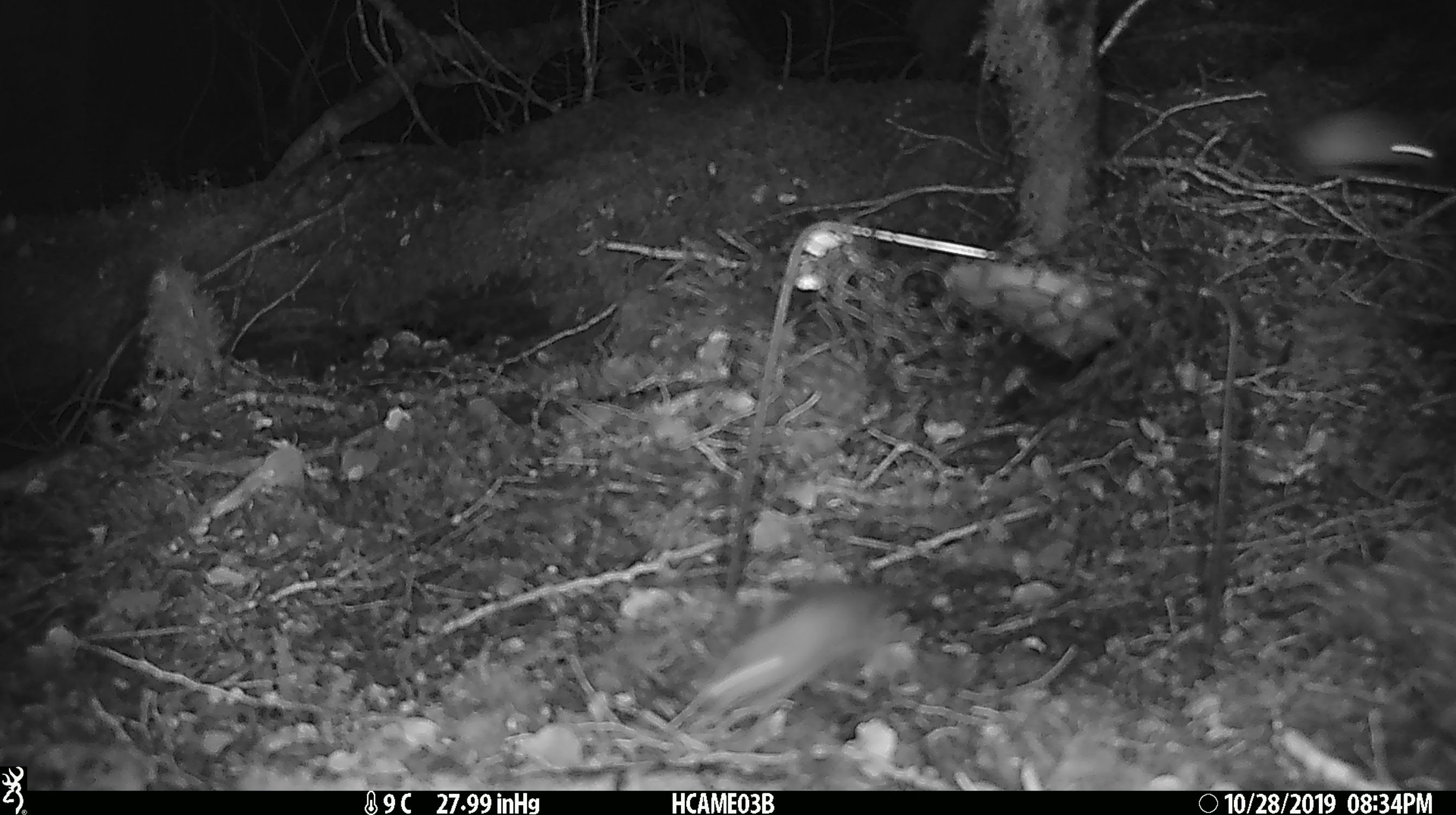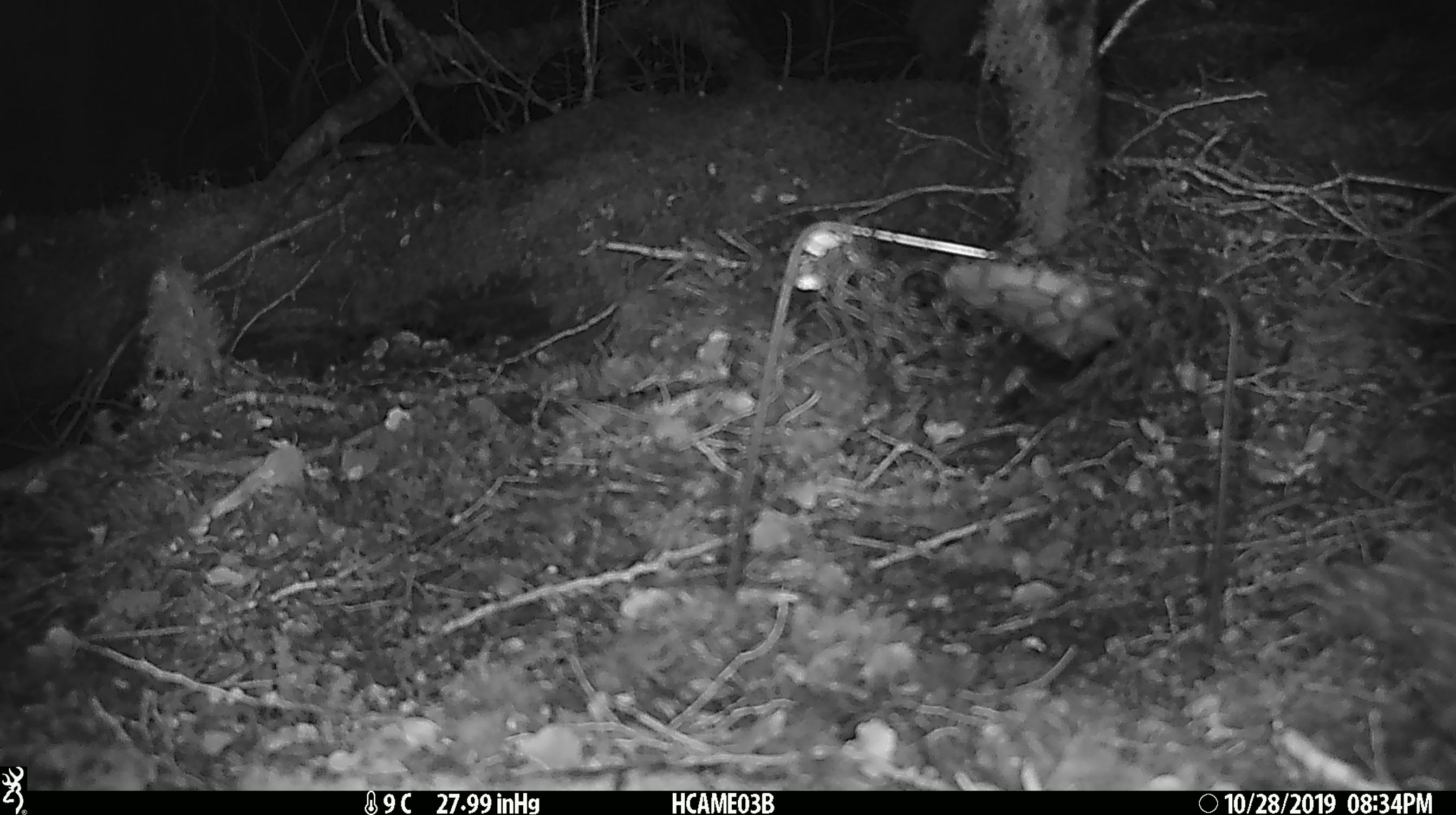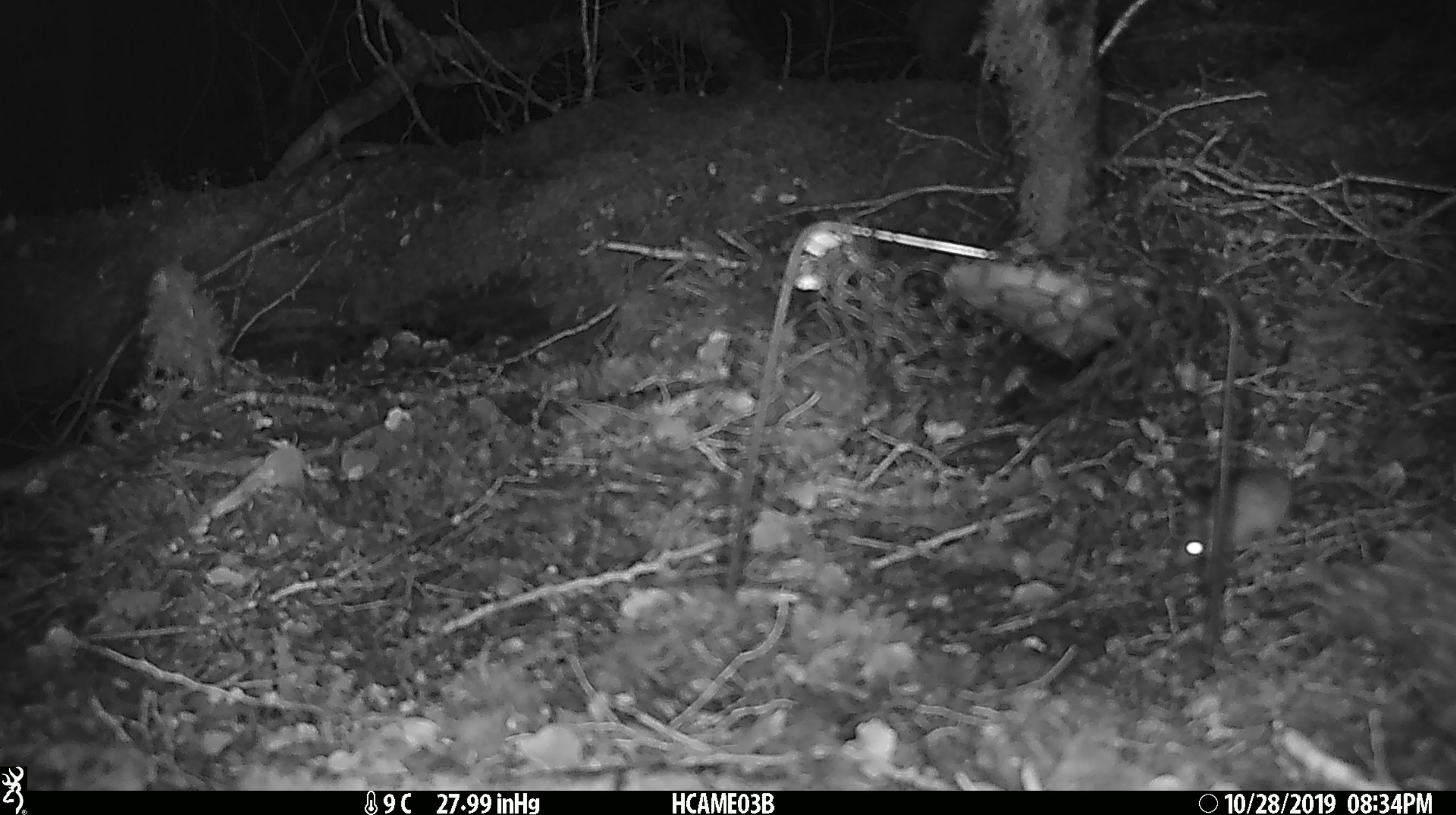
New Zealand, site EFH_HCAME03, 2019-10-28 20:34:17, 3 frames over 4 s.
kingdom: Animalia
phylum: Chordata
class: Mammalia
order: Rodentia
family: Muridae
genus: Mus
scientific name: Mus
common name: mouse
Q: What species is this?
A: Mouse (Mus).